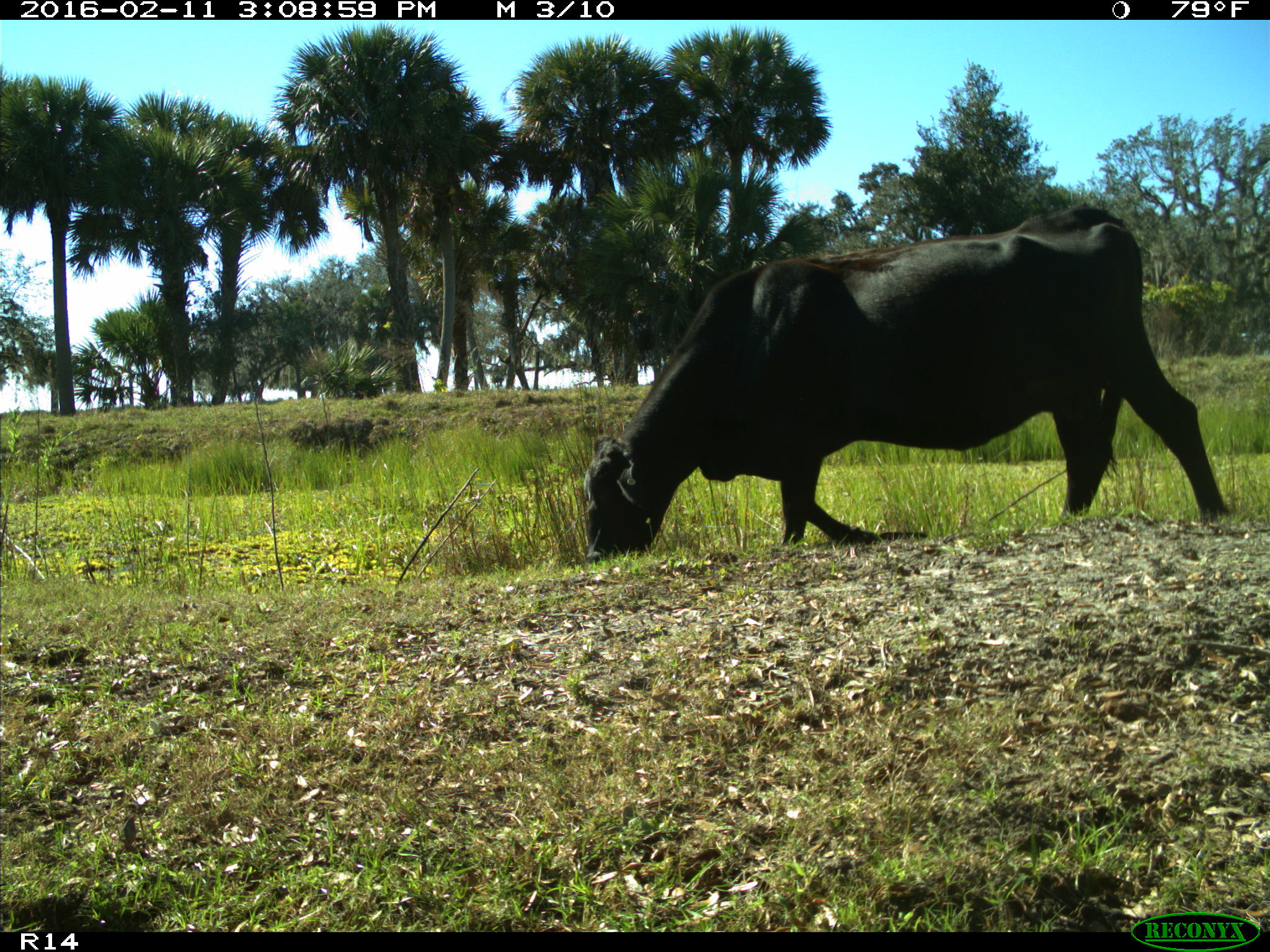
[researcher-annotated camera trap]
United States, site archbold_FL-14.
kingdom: Animalia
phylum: Chordata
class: Mammalia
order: Artiodactyla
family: Bovidae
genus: Bos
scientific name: Bos taurus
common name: domestic cow